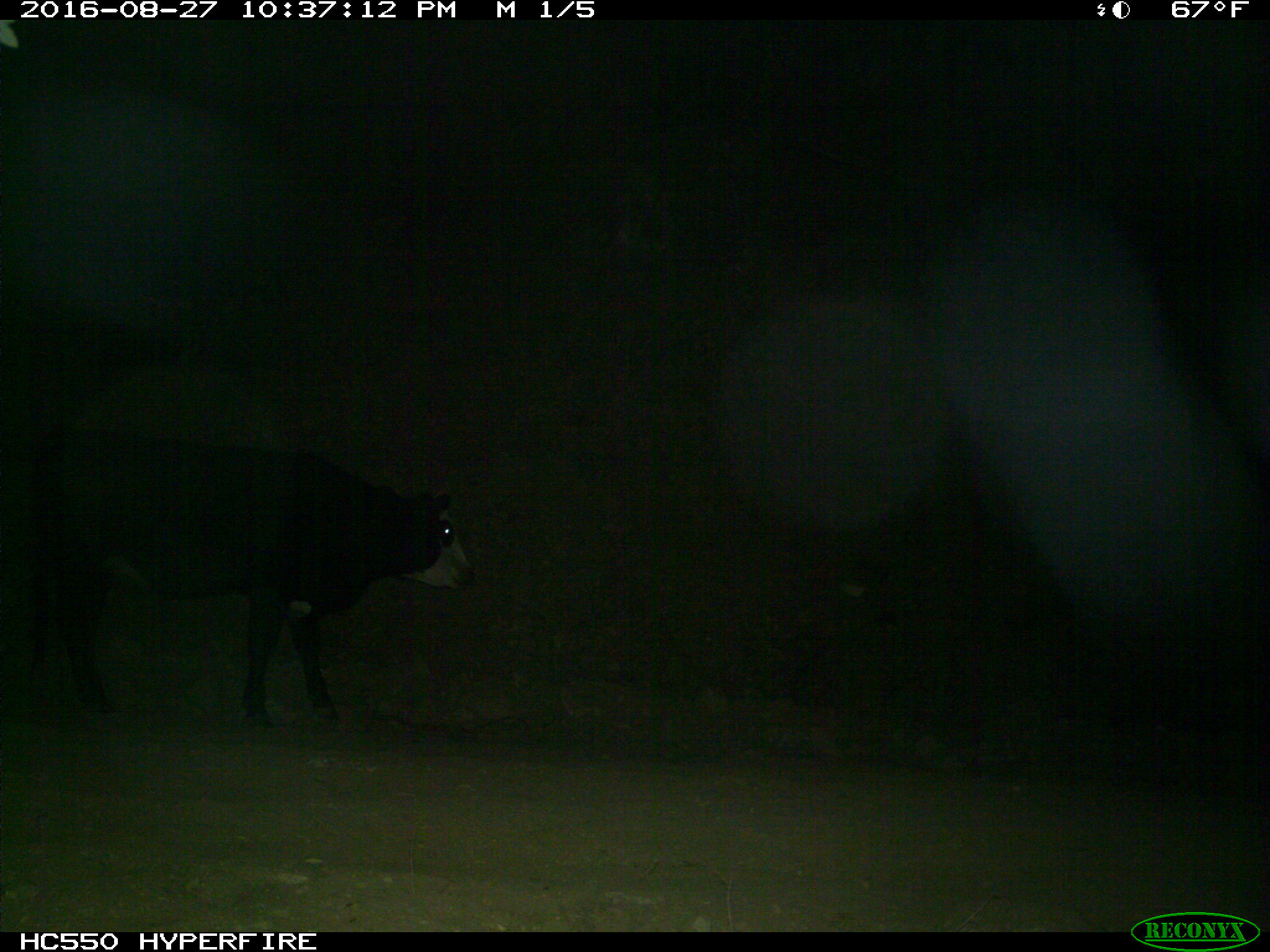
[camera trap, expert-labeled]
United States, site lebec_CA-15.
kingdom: Animalia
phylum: Chordata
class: Mammalia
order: Artiodactyla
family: Bovidae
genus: Bos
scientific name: Bos taurus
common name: domestic cow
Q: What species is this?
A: Bos taurus (domestic cow).